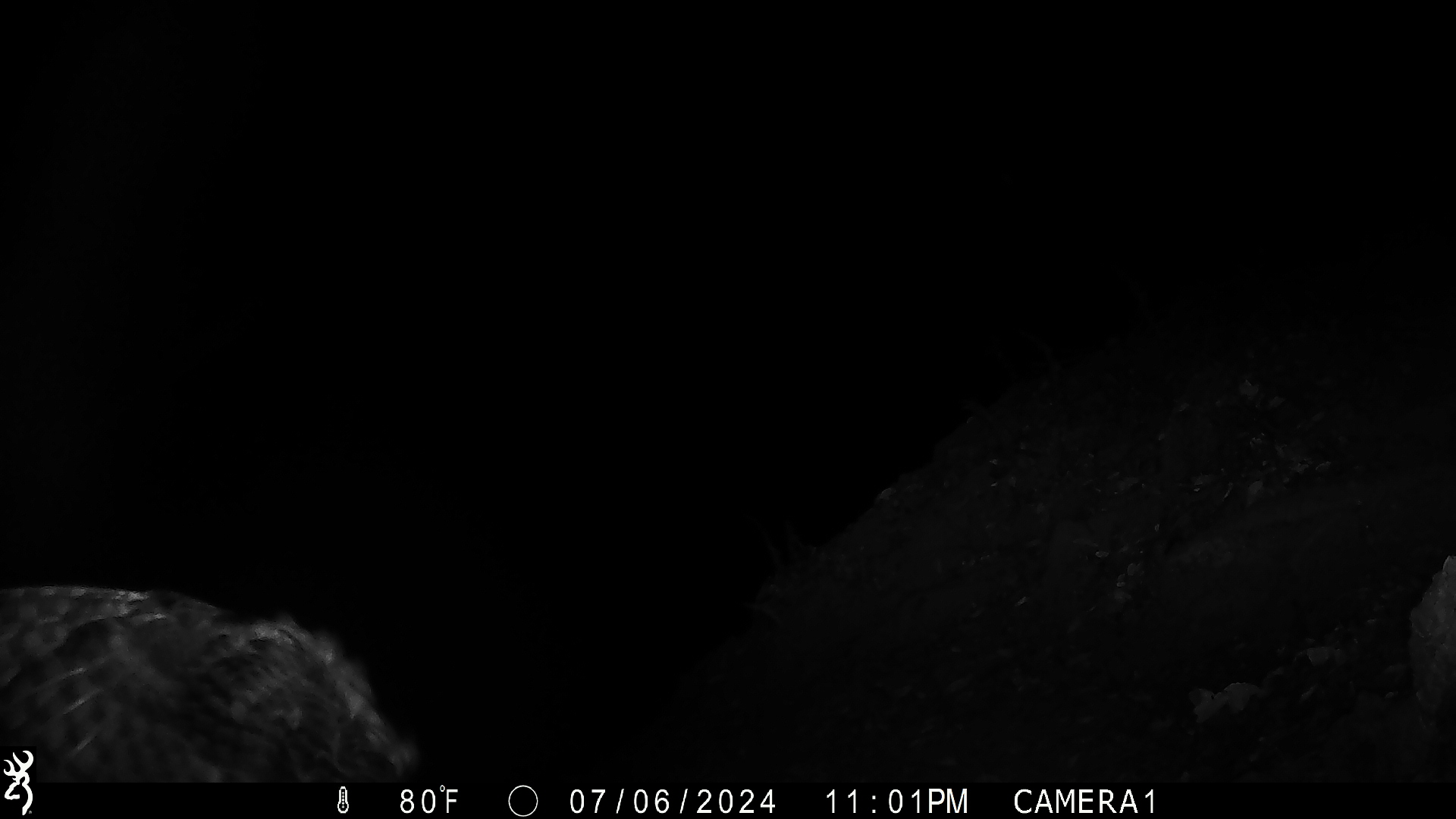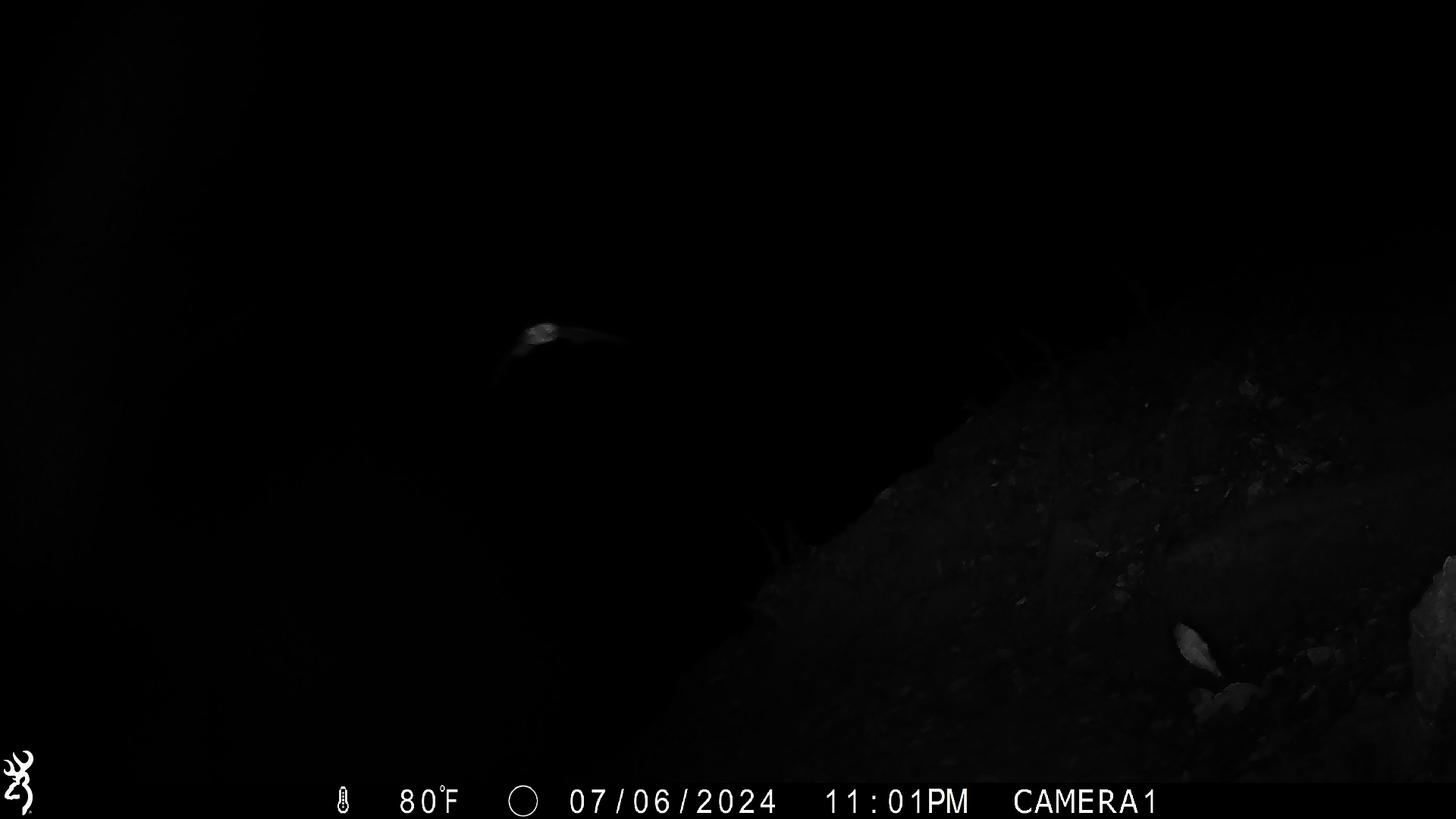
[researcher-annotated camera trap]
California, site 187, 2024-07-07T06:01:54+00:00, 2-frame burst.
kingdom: Animalia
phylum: Chordata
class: Aves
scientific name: Aves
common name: bird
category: unknown bird